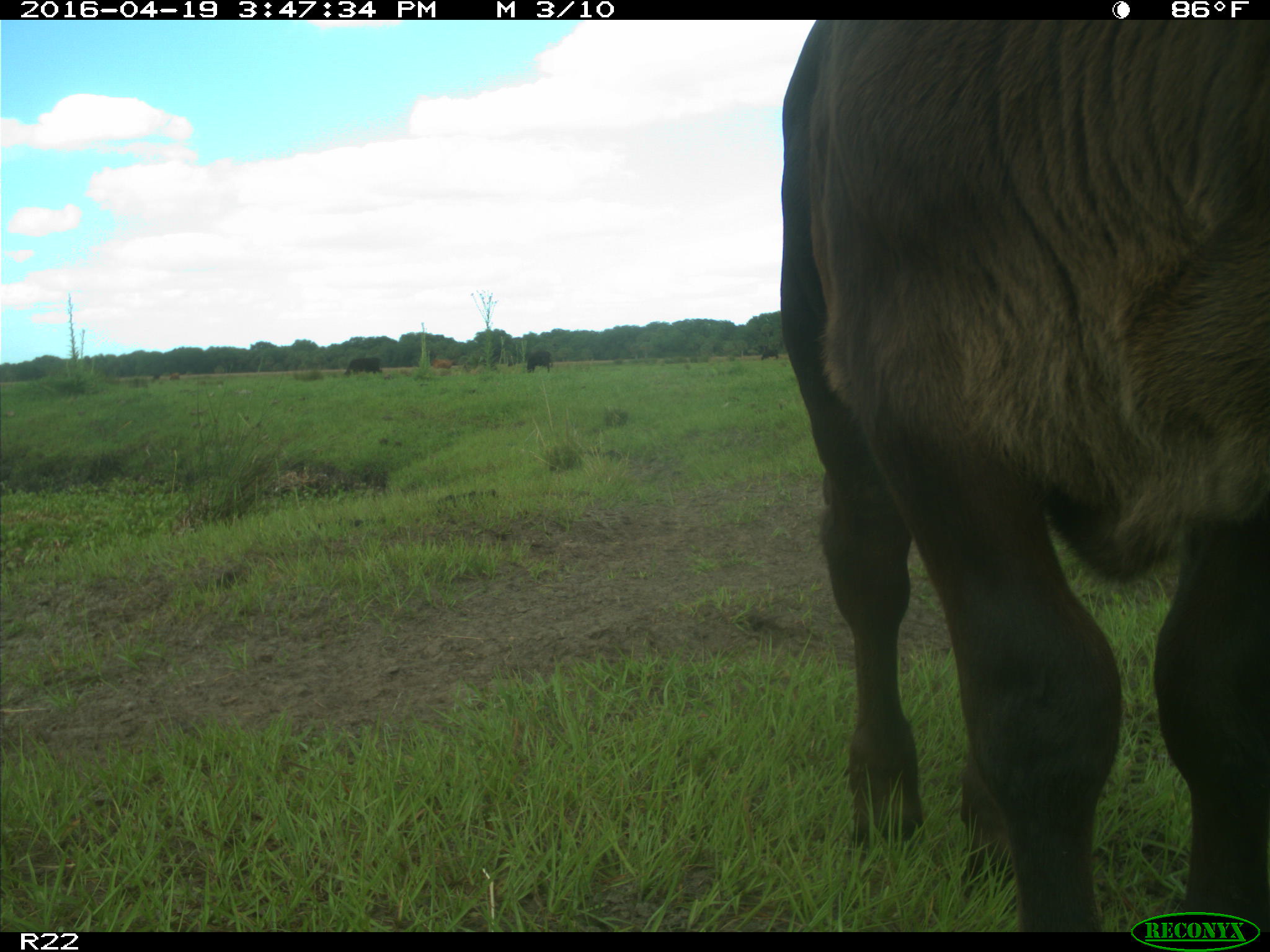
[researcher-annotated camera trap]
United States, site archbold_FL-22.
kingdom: Animalia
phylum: Chordata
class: Mammalia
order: Artiodactyla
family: Bovidae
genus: Bos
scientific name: Bos taurus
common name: domestic cow